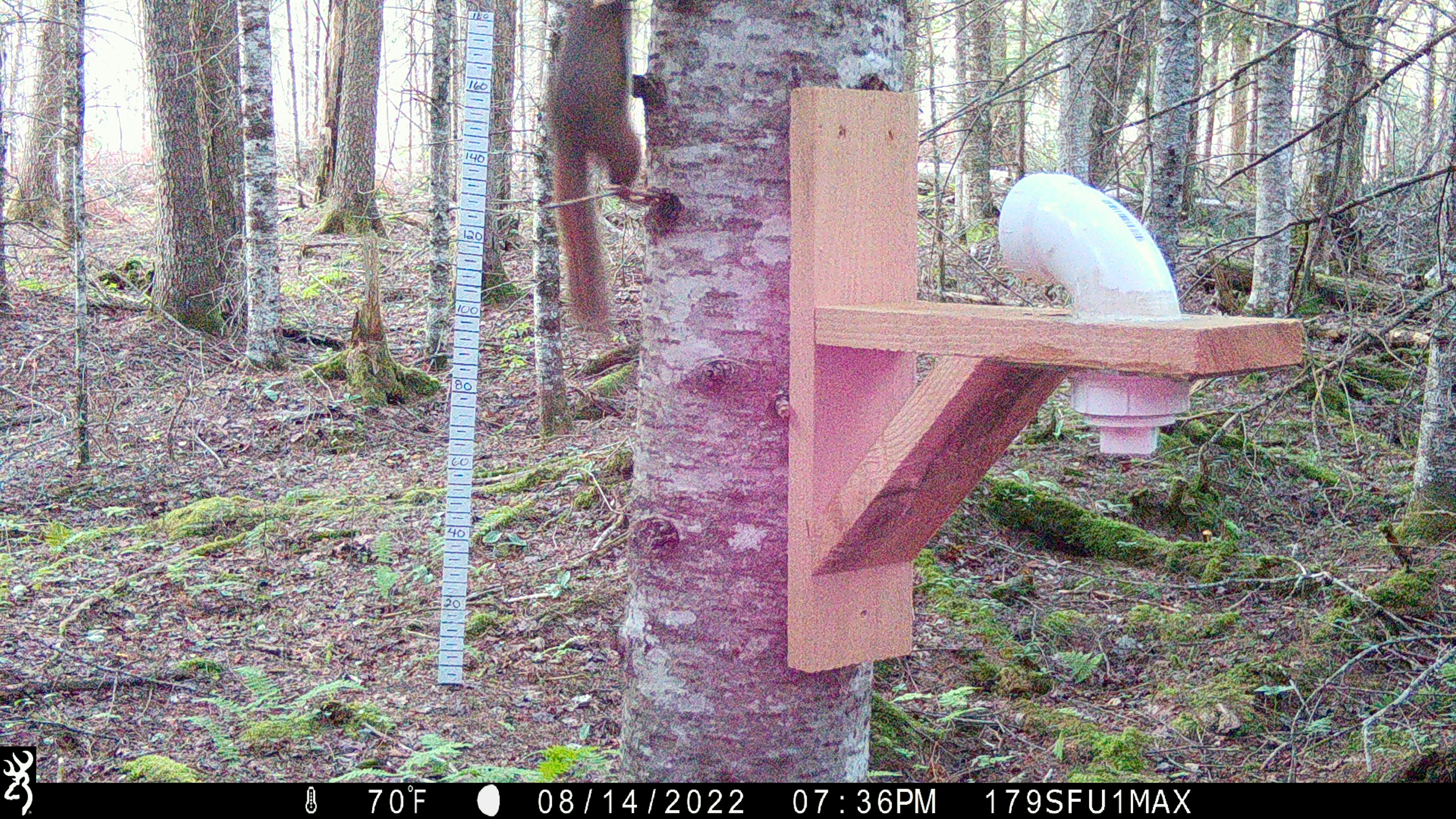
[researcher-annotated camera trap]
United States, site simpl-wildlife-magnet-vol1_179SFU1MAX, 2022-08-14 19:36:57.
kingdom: Animalia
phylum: Chordata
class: Mammalia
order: Rodentia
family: Sciuridae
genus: Tamiasciurus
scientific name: Tamiasciurus hudsonicus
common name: red squirrel